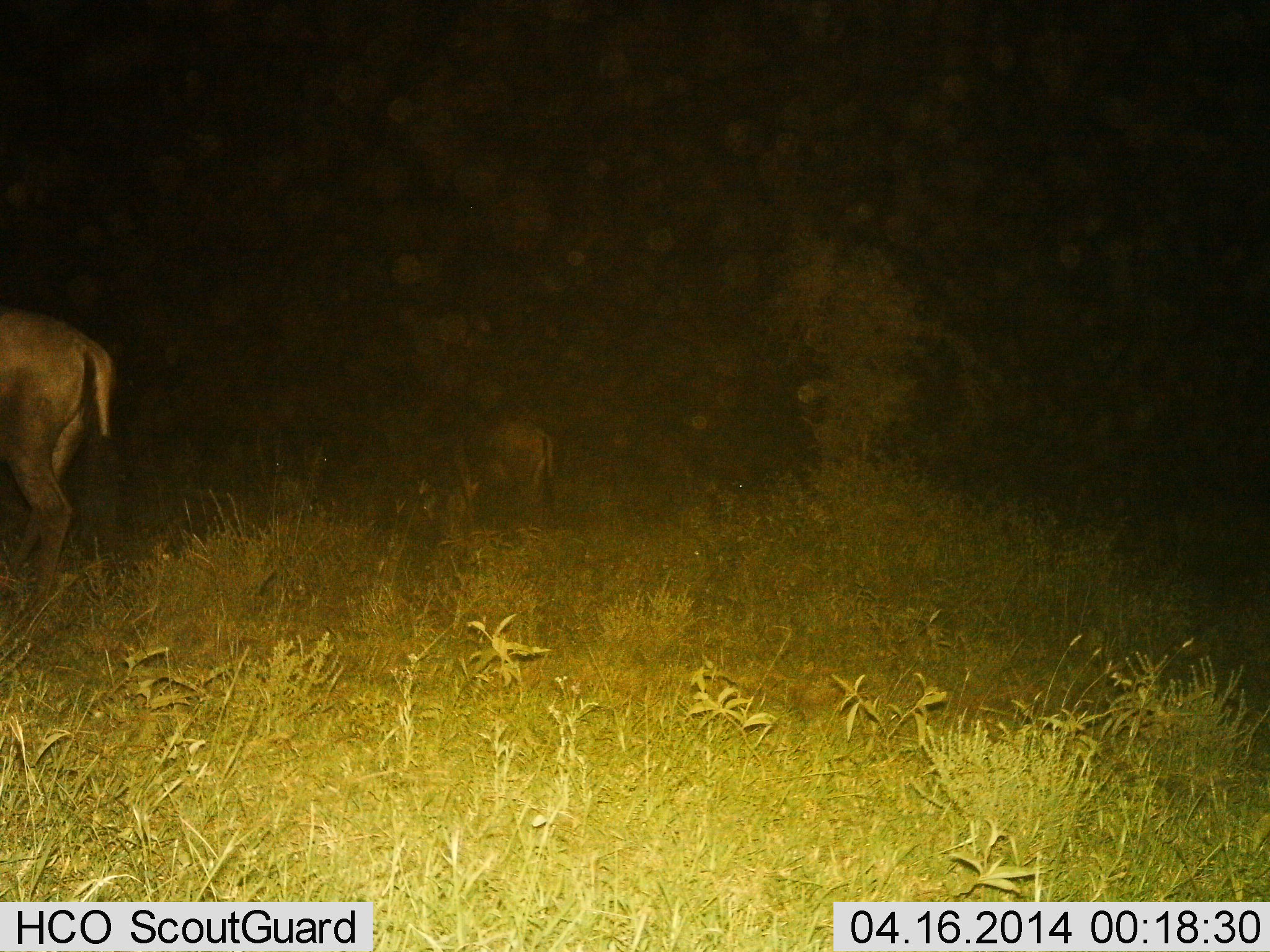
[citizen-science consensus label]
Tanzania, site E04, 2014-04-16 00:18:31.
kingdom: Animalia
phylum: Chordata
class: Mammalia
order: Artiodactyla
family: Bovidae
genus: Connochaetes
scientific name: Connochaetes taurinus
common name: blue wildebeest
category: wildebeest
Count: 2.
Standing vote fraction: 64%.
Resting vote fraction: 4%.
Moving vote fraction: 25%.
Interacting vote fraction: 0%.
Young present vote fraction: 4%.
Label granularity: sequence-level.